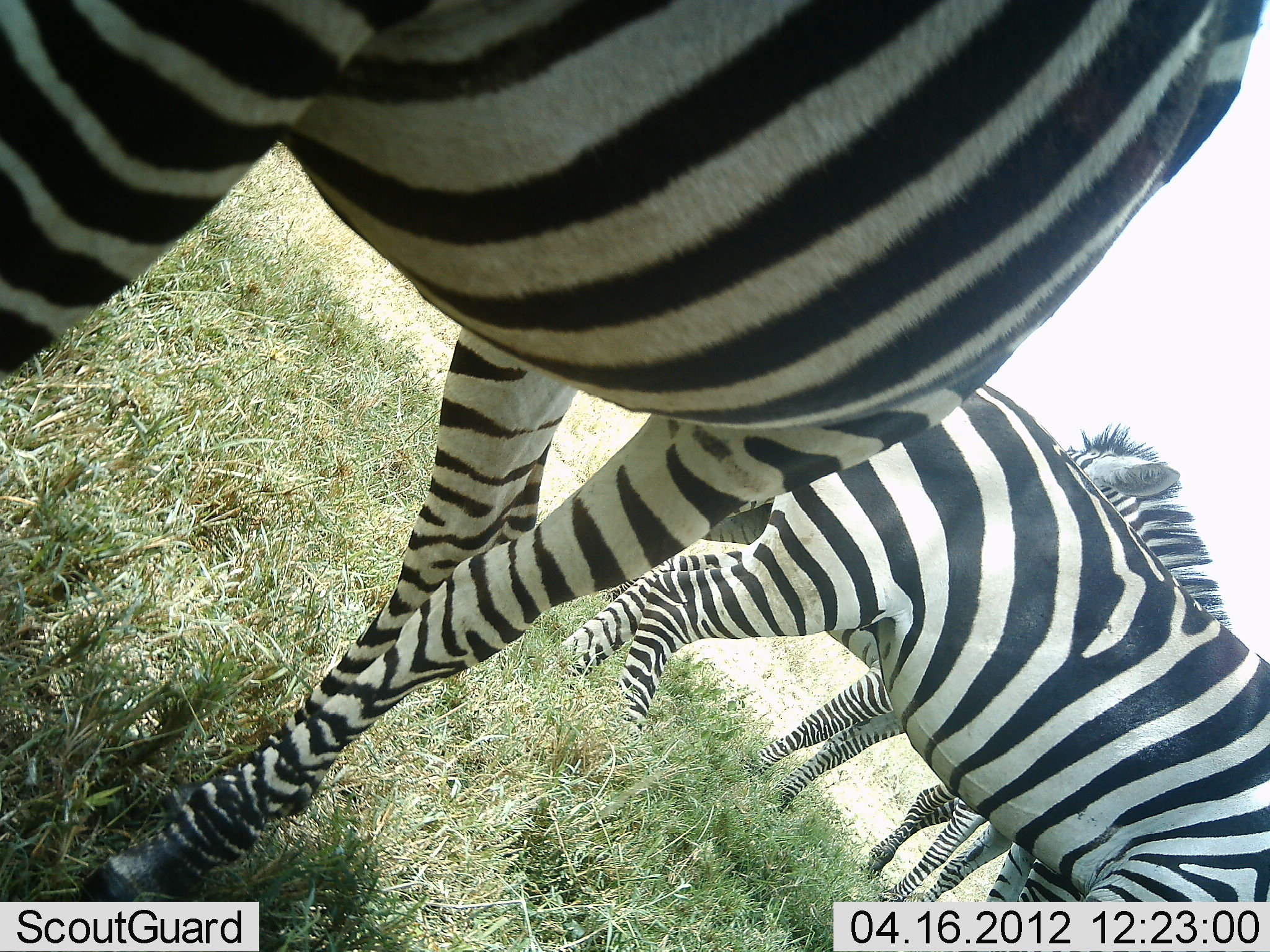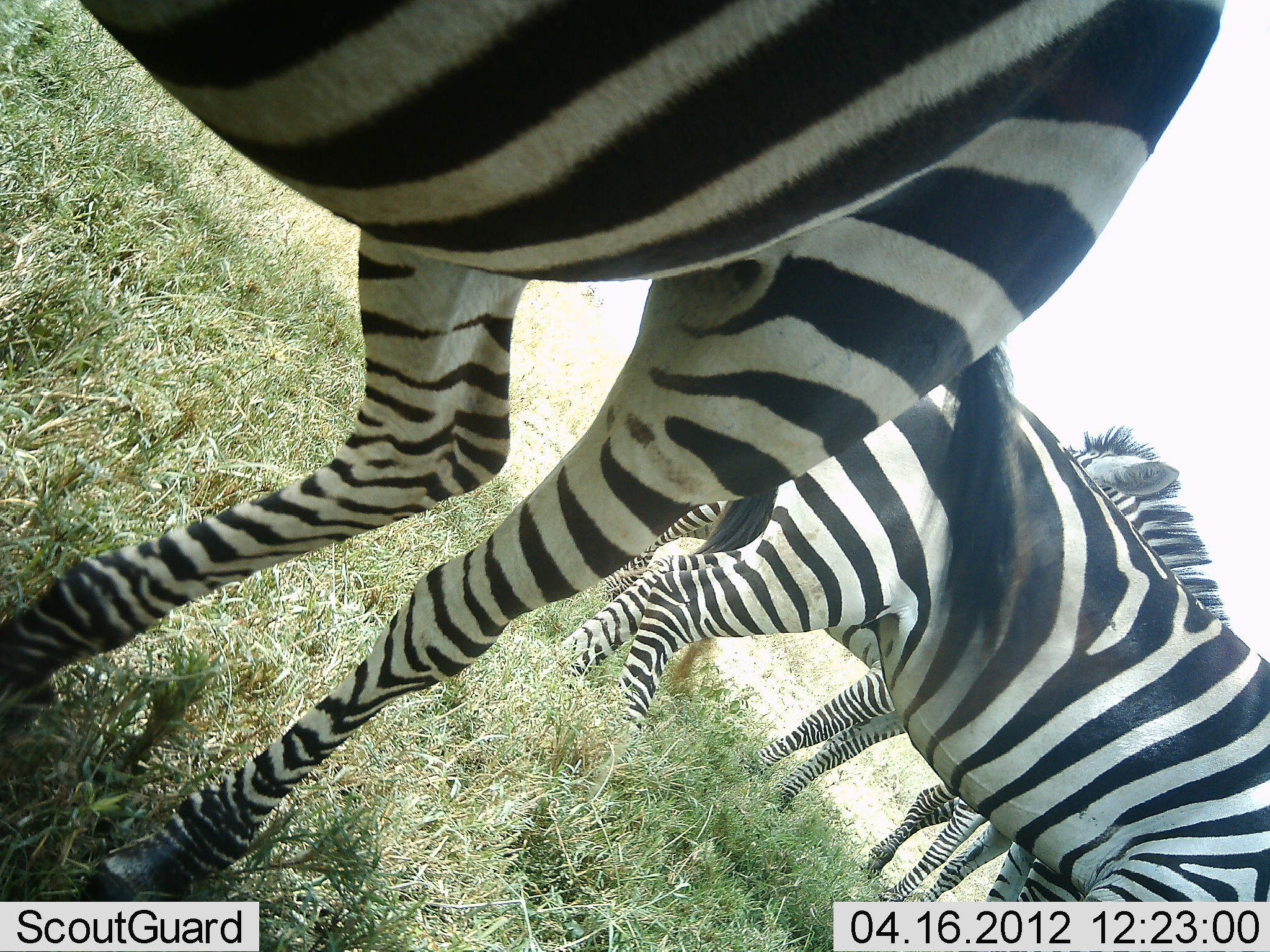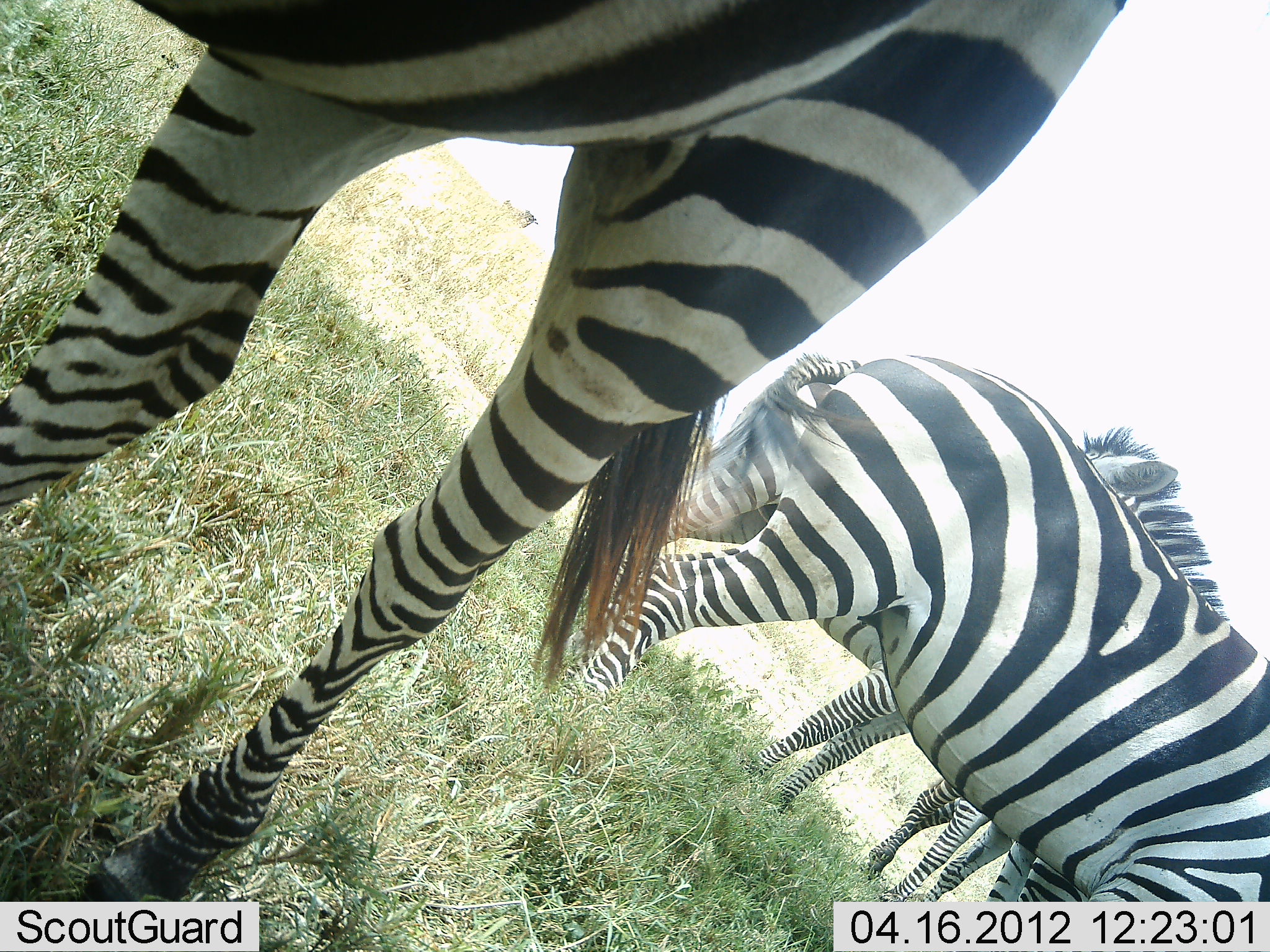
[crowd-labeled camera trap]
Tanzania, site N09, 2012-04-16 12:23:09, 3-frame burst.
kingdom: Animalia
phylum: Chordata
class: Mammalia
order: Perissodactyla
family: Equidae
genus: Equus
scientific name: Equus quagga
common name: plains zebra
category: zebra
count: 4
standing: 90%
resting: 10%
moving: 10%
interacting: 0%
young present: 0%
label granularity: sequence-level